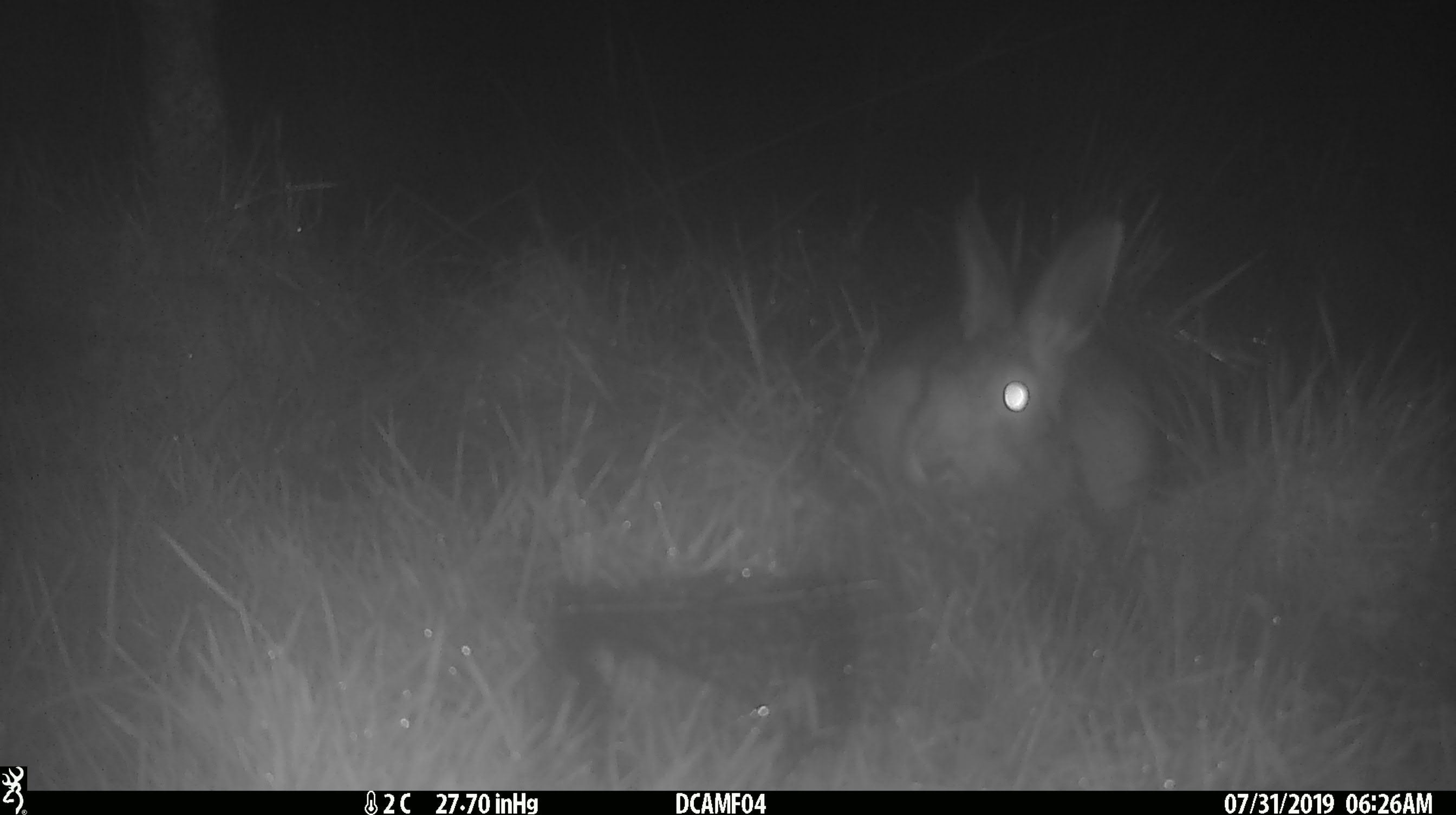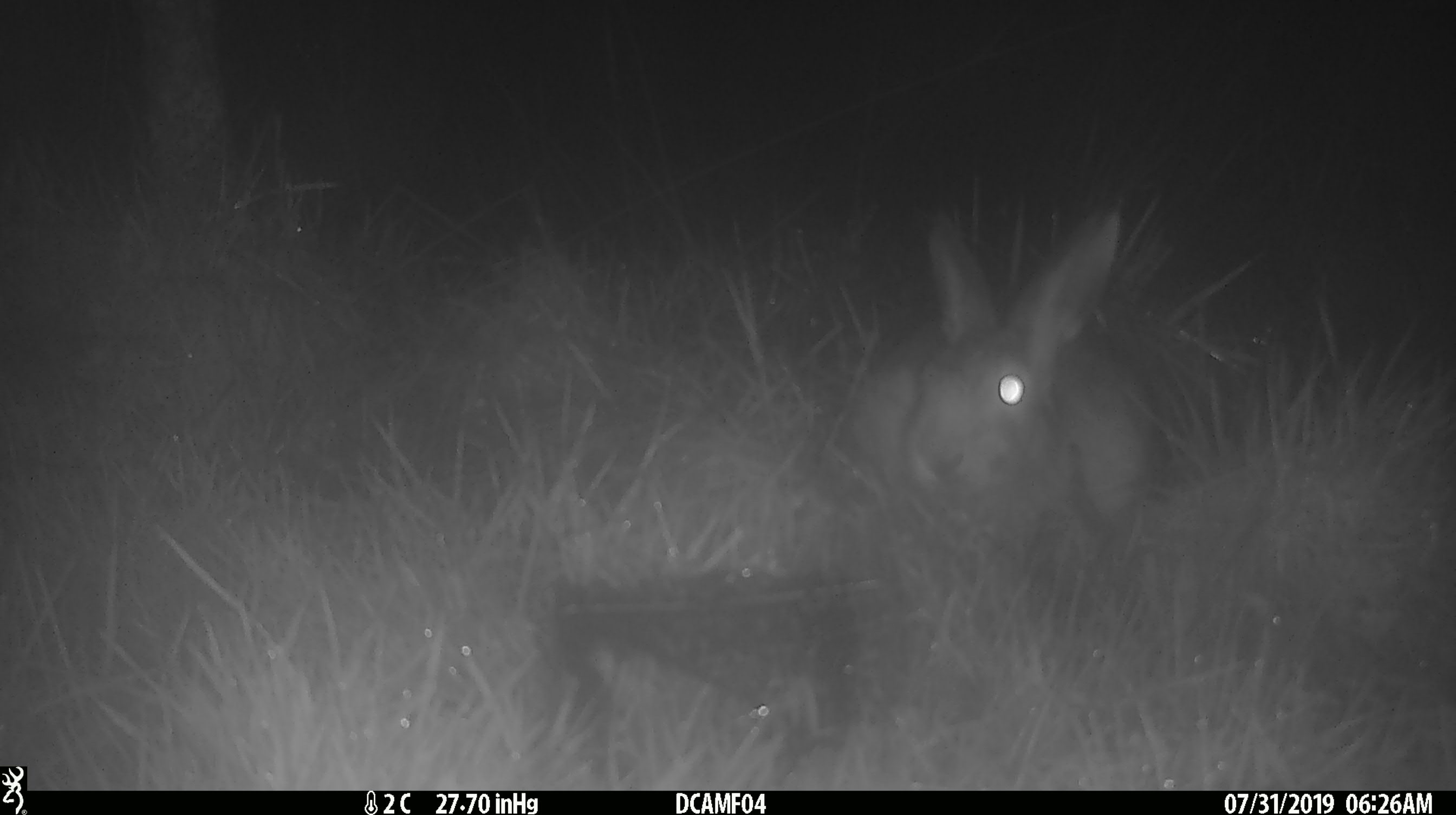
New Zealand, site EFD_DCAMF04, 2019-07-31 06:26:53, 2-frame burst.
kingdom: Animalia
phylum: Chordata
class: Mammalia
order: Lagomorpha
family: Leporidae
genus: Lepus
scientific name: Lepus europaeus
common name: brown hare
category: hare